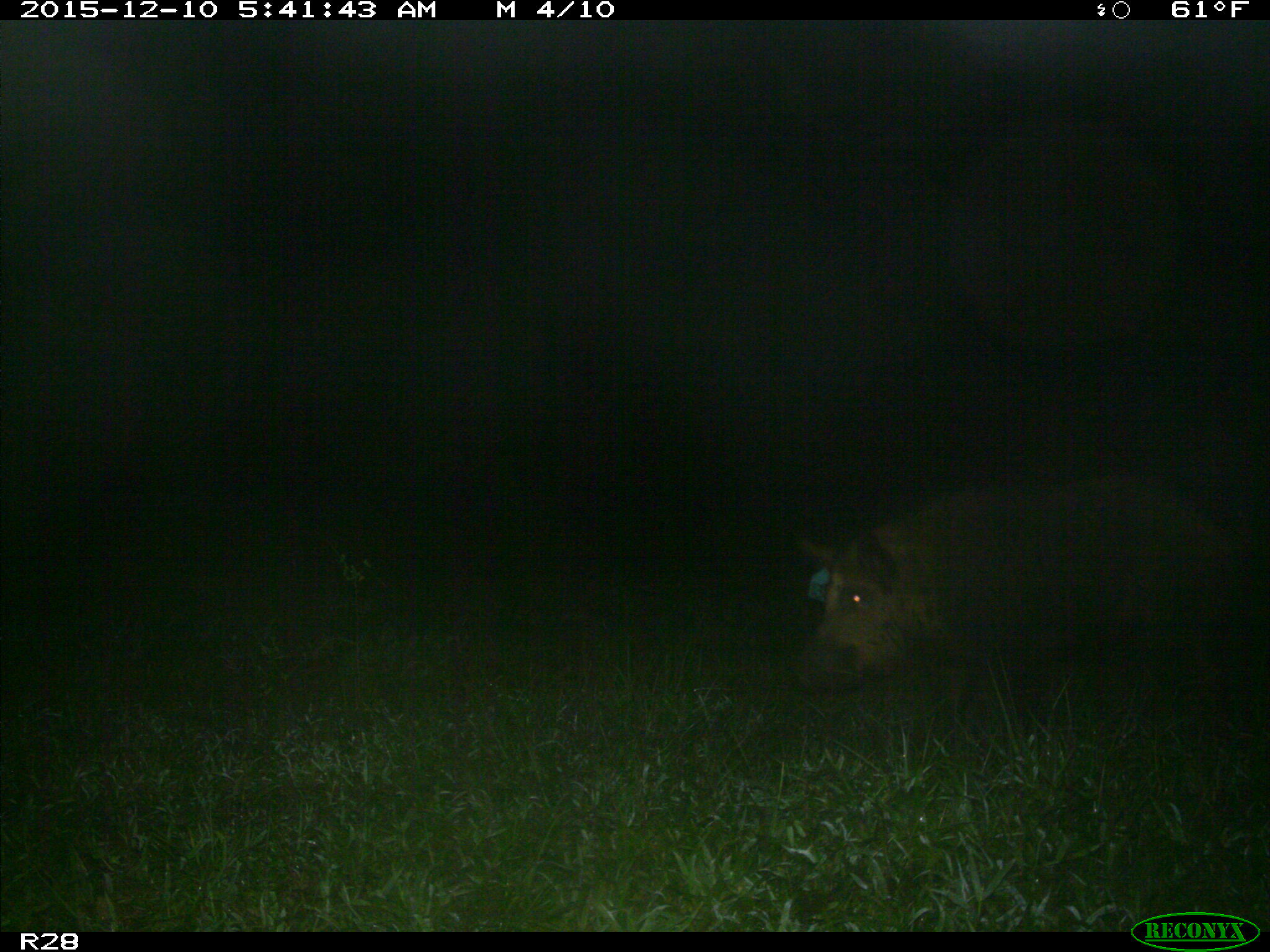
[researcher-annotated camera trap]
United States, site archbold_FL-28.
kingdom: Animalia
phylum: Chordata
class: Mammalia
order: Artiodactyla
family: Suidae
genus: Sus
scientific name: Sus scrofa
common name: wild boar